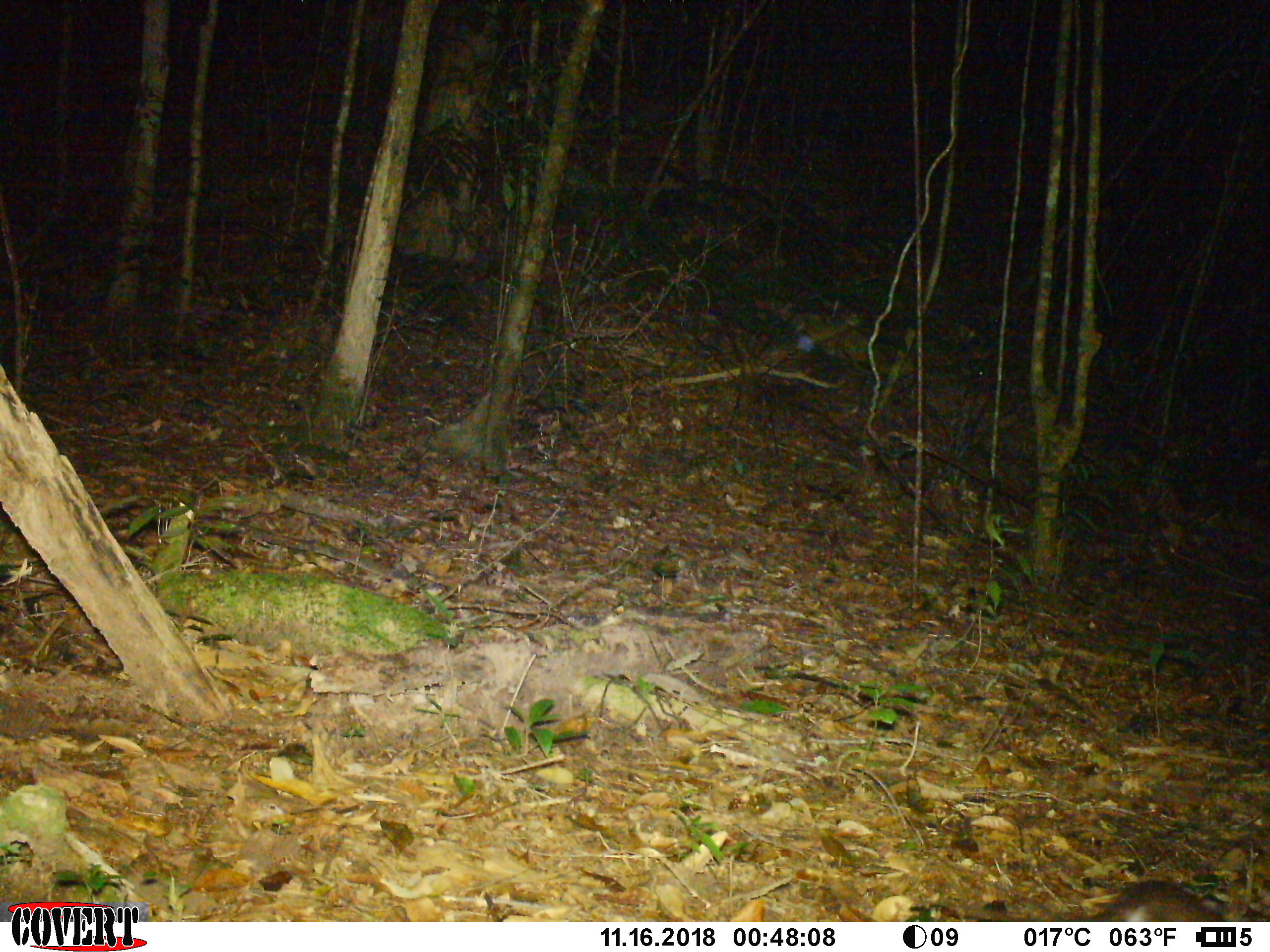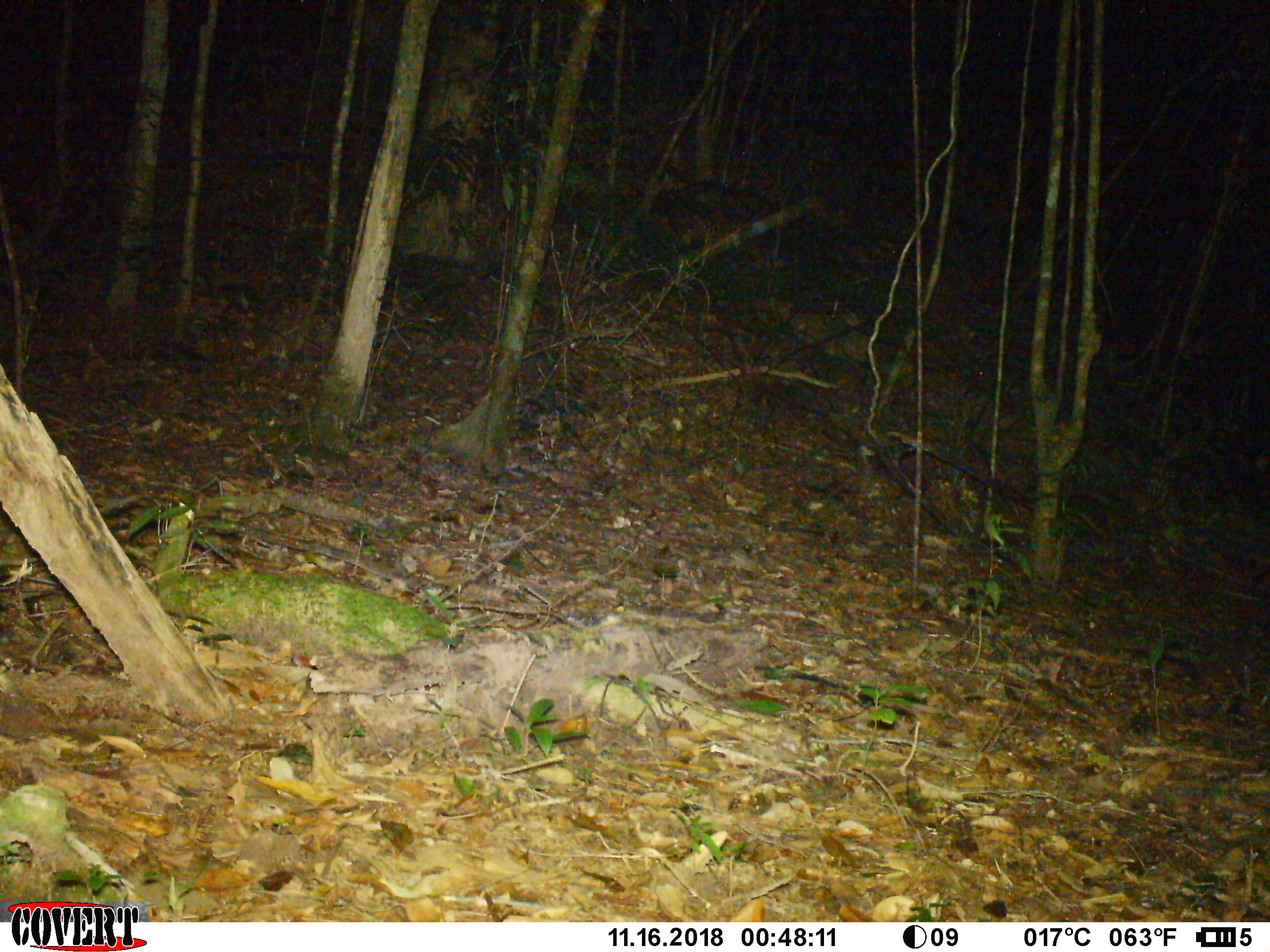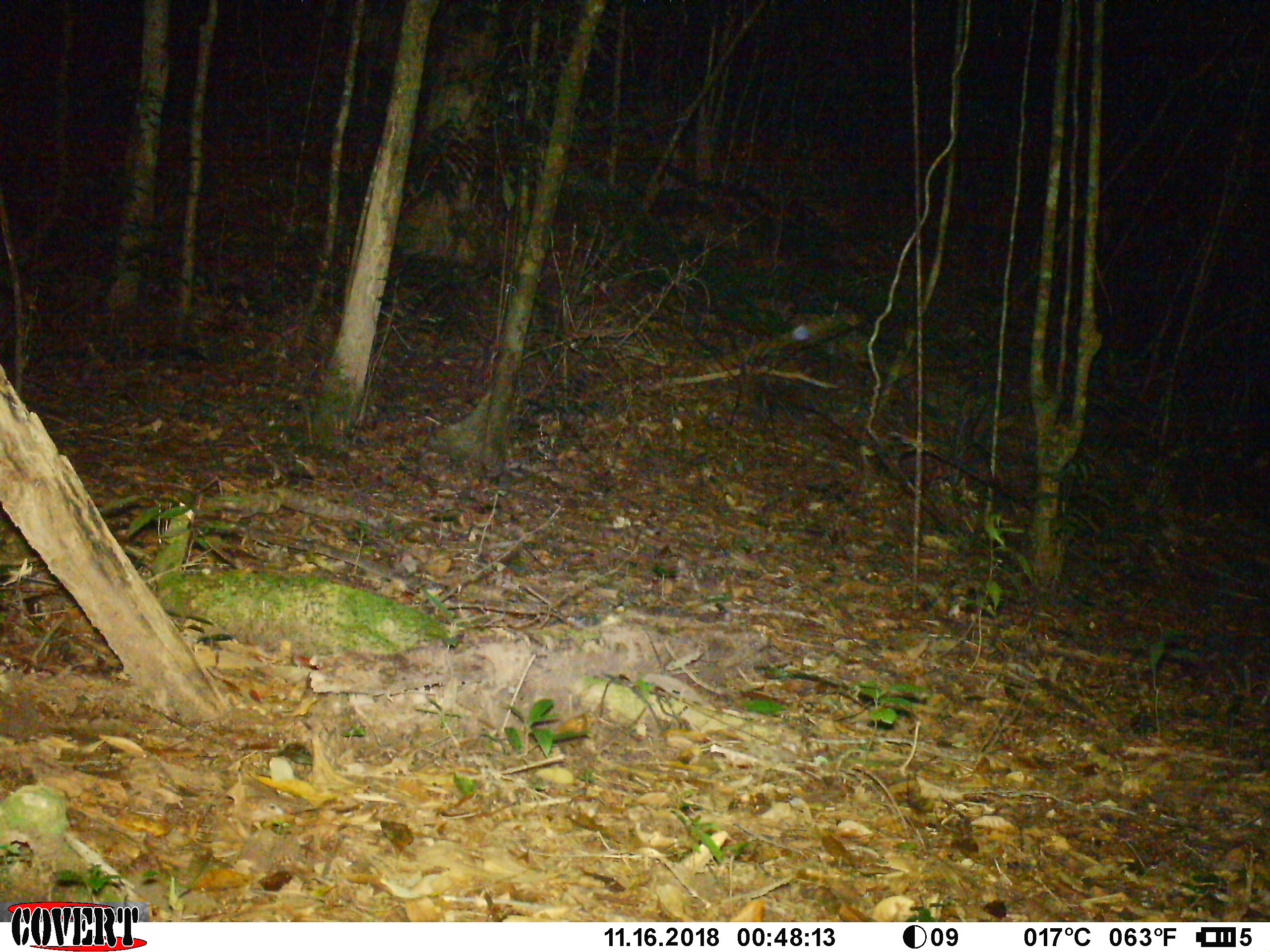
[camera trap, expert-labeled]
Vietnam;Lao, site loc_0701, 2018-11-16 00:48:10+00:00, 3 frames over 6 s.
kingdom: Animalia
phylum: Chordata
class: Mammalia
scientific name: Mammalia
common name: mammal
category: unidentified small mammal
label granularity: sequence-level